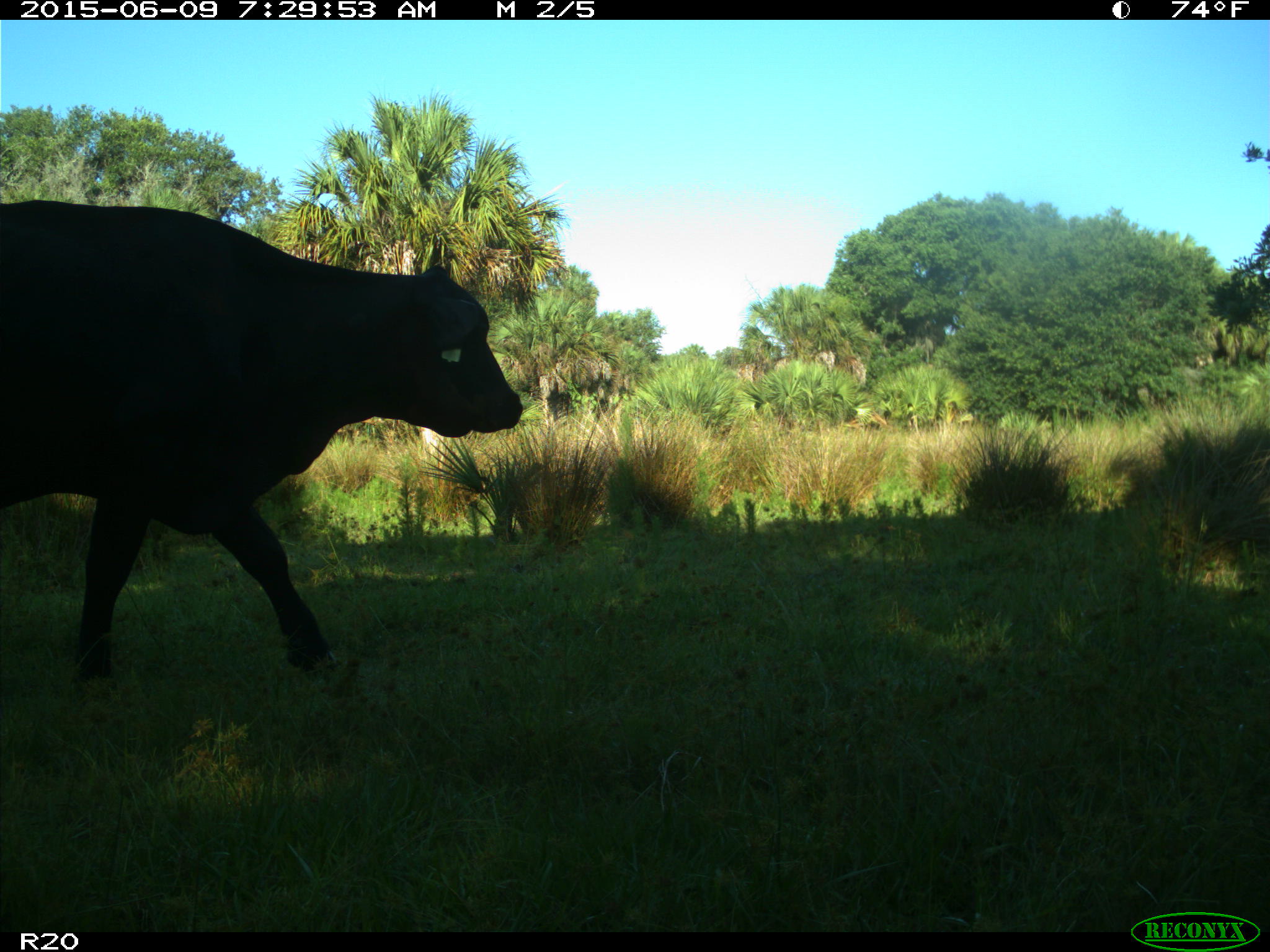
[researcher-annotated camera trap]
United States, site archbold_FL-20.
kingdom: Animalia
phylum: Chordata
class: Mammalia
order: Artiodactyla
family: Bovidae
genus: Bos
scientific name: Bos taurus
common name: domestic cow